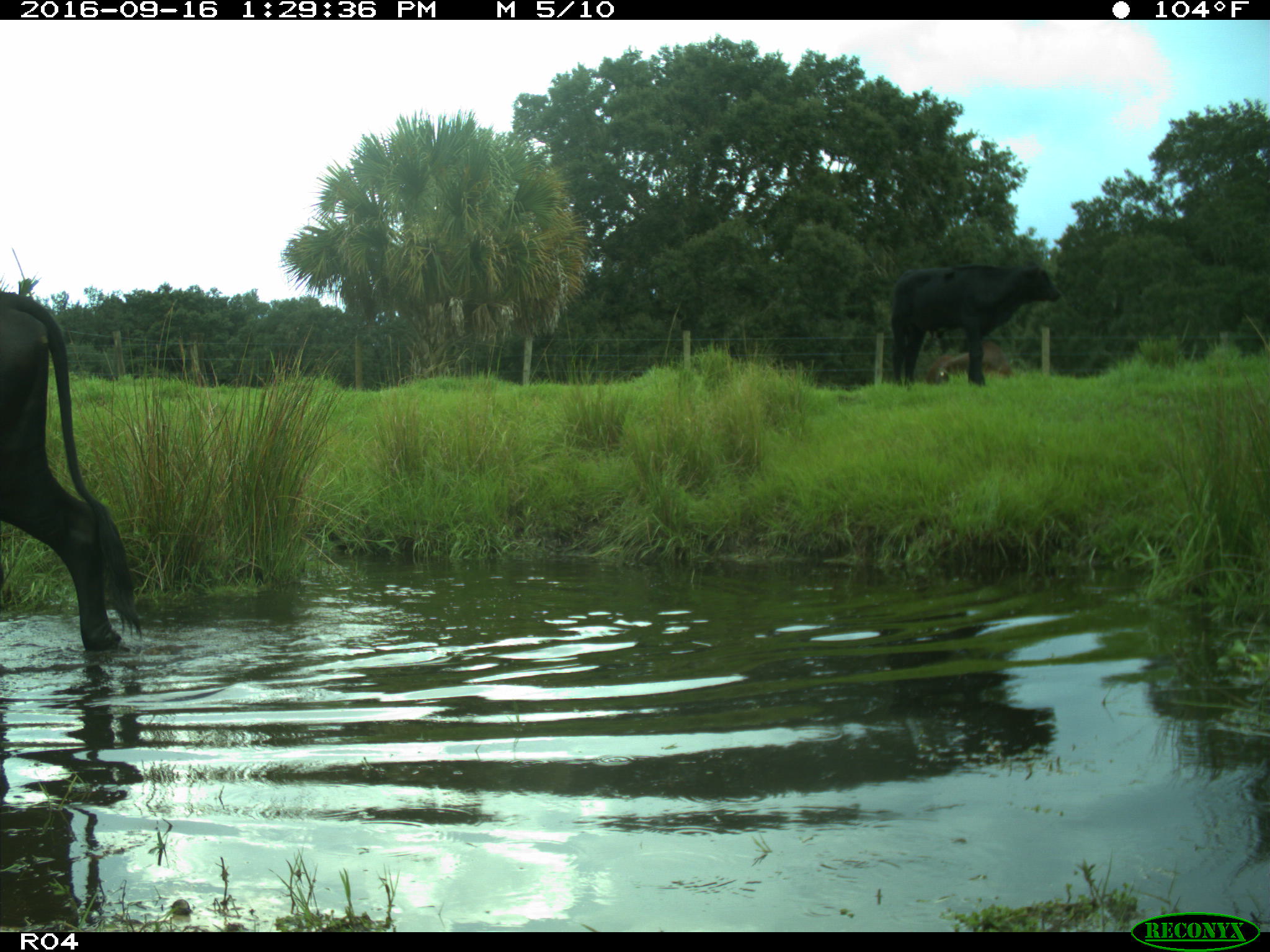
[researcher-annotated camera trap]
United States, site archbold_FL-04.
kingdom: Animalia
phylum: Chordata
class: Mammalia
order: Artiodactyla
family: Bovidae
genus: Bos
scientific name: Bos taurus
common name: domestic cow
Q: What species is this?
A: Bos taurus (domestic cow).